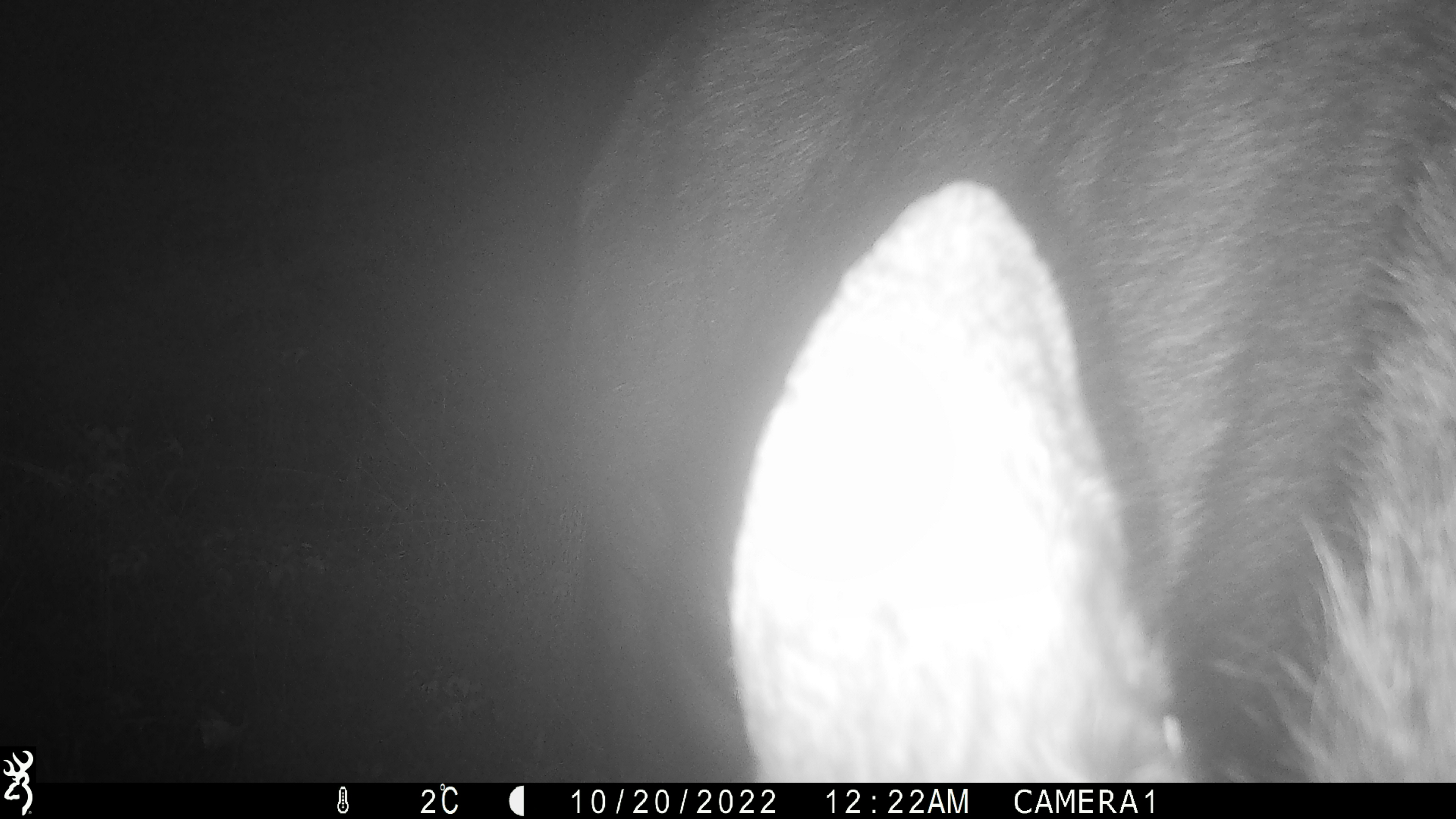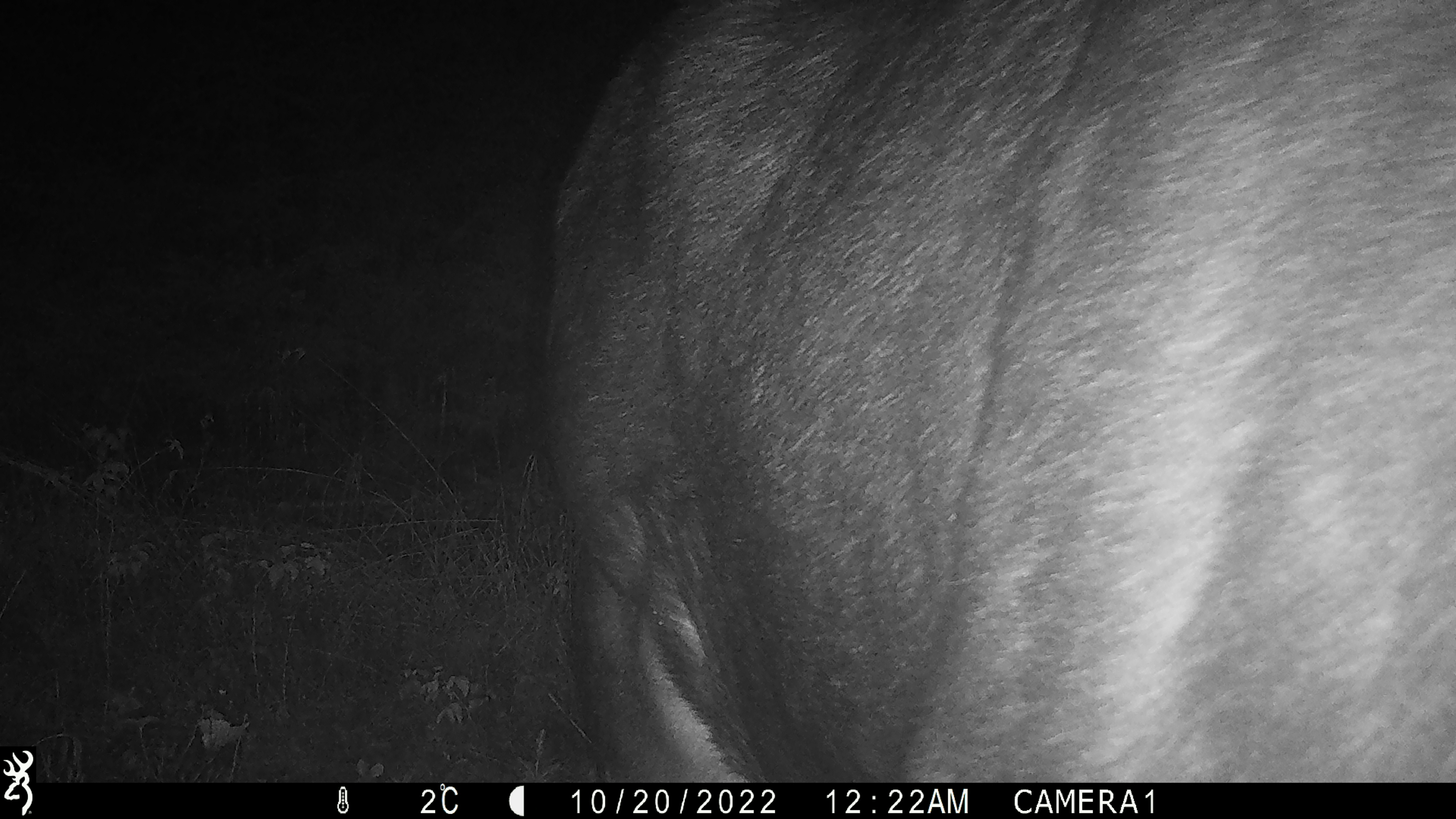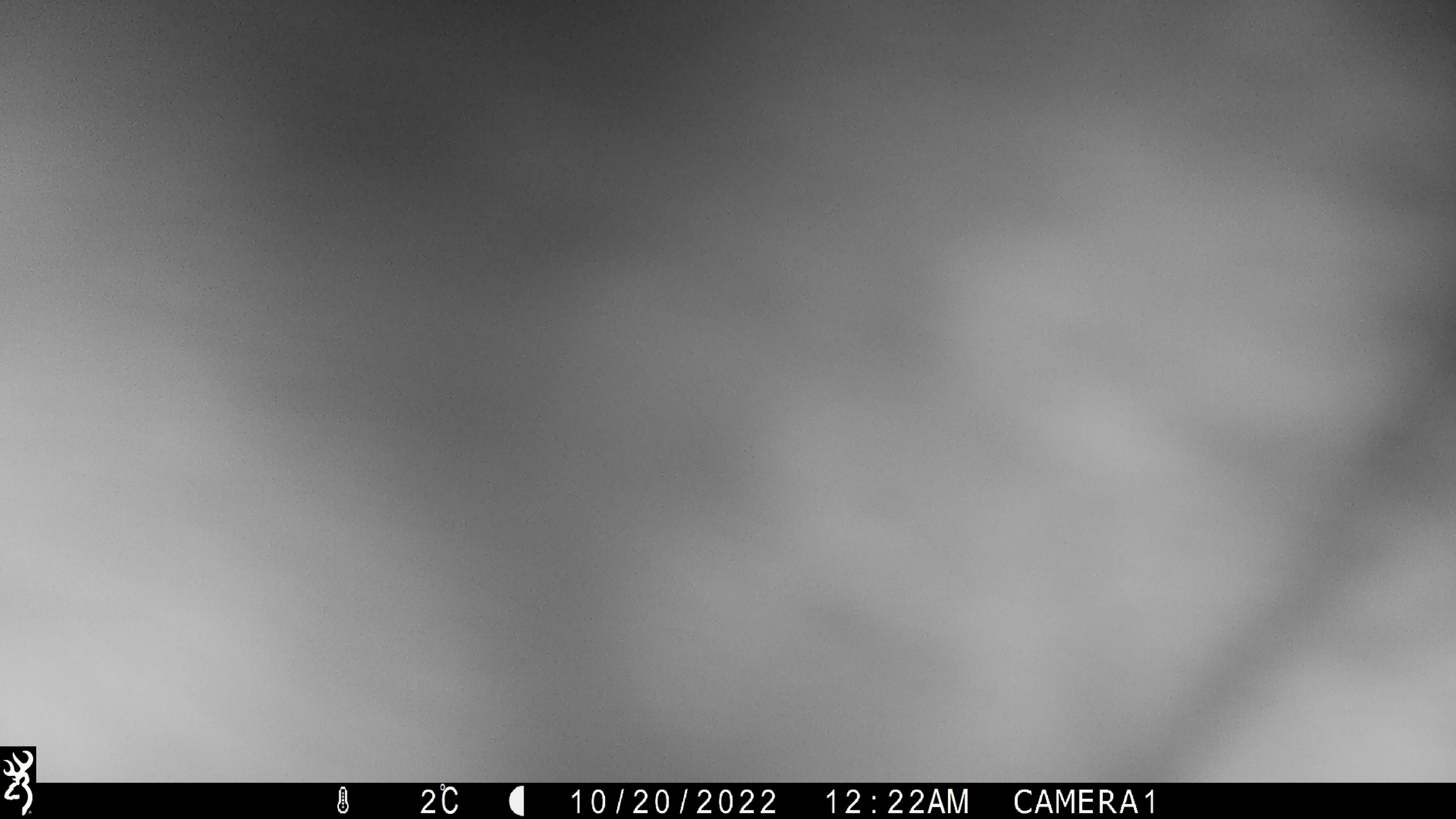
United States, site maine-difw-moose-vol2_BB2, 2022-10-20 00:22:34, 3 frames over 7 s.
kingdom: Animalia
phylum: Chordata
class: Mammalia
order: Artiodactyla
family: Cervidae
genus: Alces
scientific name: Alces alces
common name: moose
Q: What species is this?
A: Moose (Alces alces).